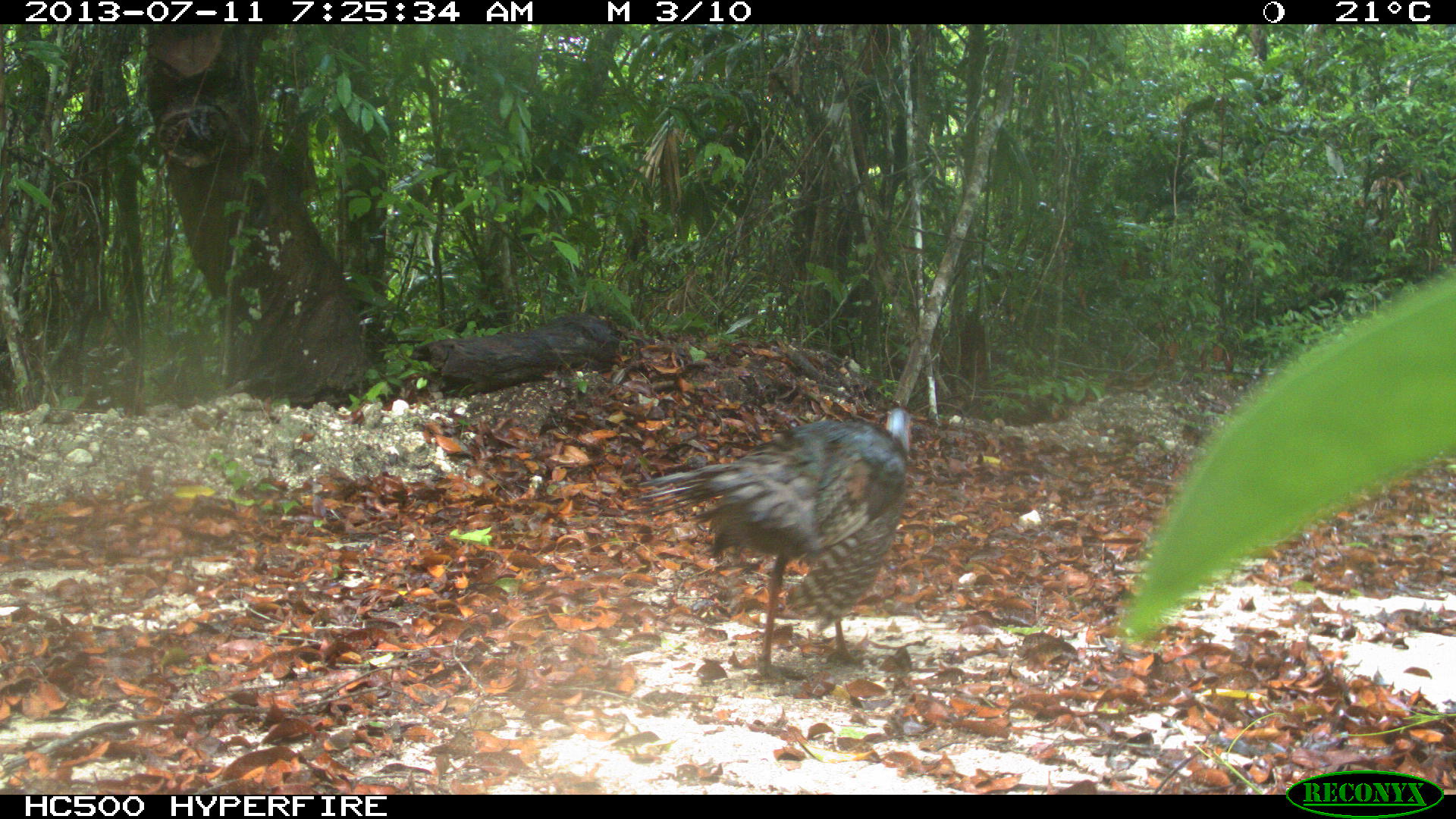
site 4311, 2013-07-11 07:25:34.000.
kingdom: Animalia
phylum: Chordata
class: Aves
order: Galliformes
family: Phasianidae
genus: Meleagris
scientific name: Meleagris ocellata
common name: ocellated turkey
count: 1